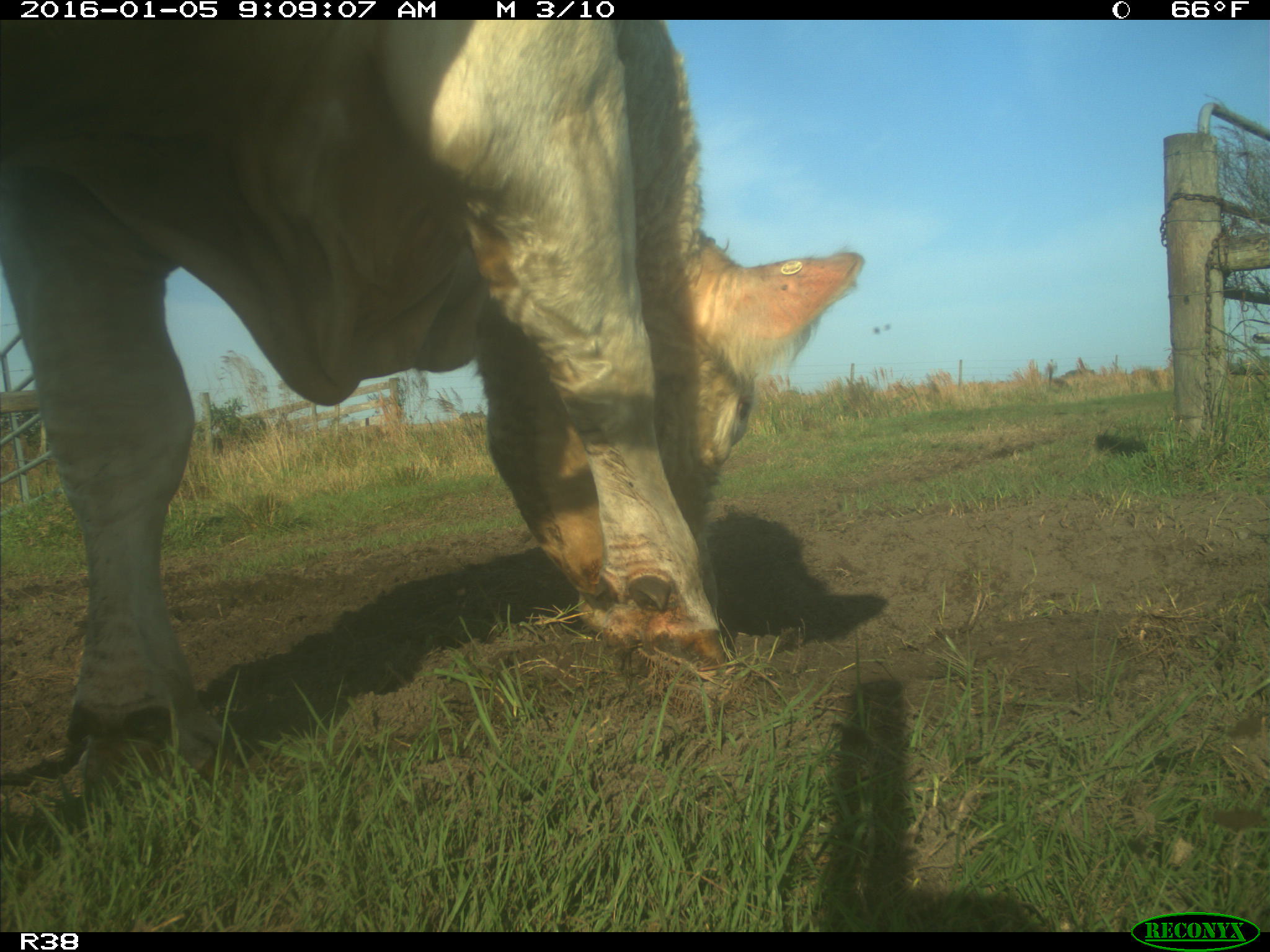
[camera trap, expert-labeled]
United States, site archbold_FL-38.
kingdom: Animalia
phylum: Chordata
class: Mammalia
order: Artiodactyla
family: Bovidae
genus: Bos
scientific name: Bos taurus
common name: domestic cow